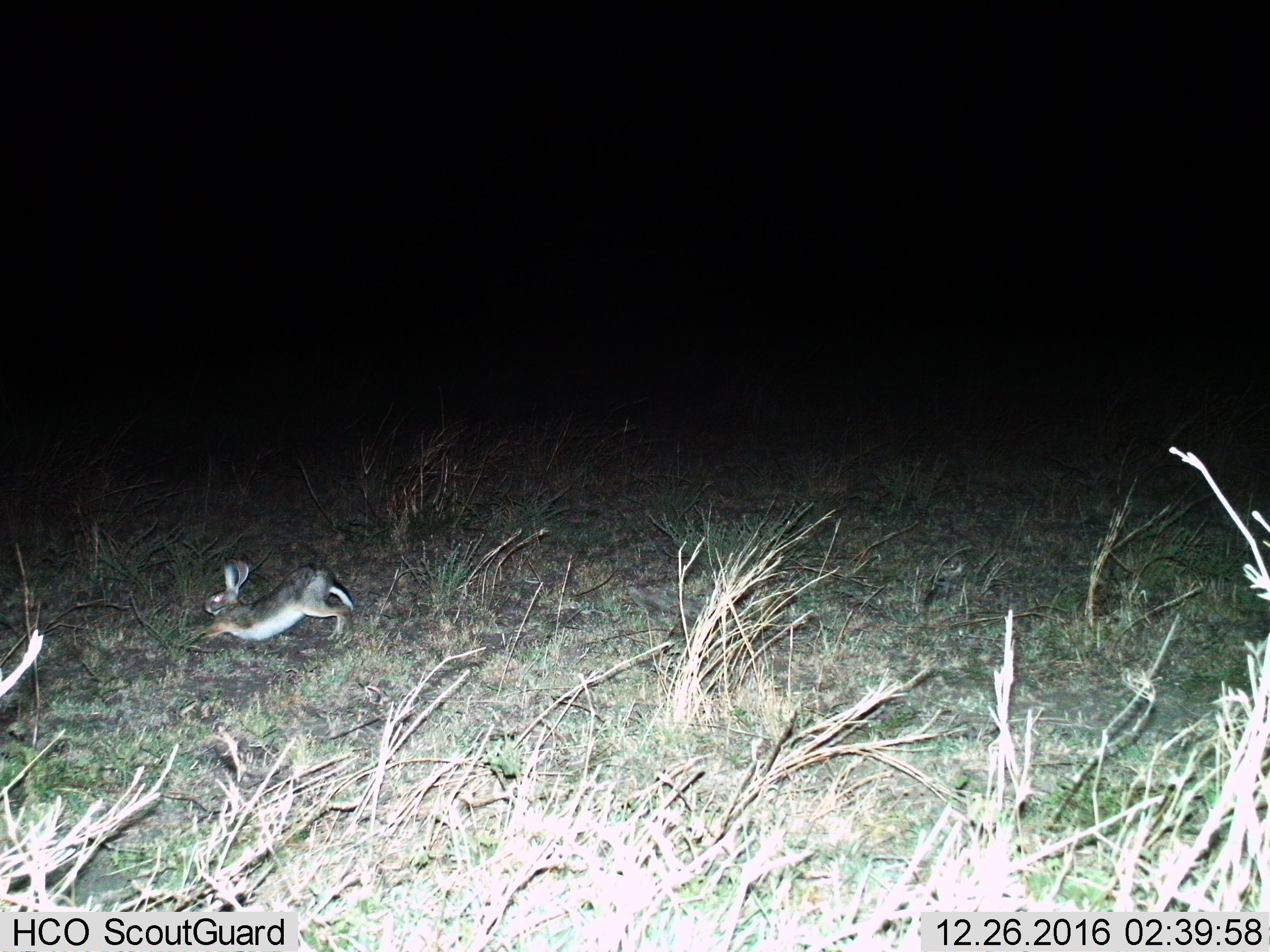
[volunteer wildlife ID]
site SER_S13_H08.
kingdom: Animalia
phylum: Chordata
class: Mammalia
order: Lagomorpha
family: Leporidae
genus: Lepus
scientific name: Lepus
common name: hare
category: hareunknown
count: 1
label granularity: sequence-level